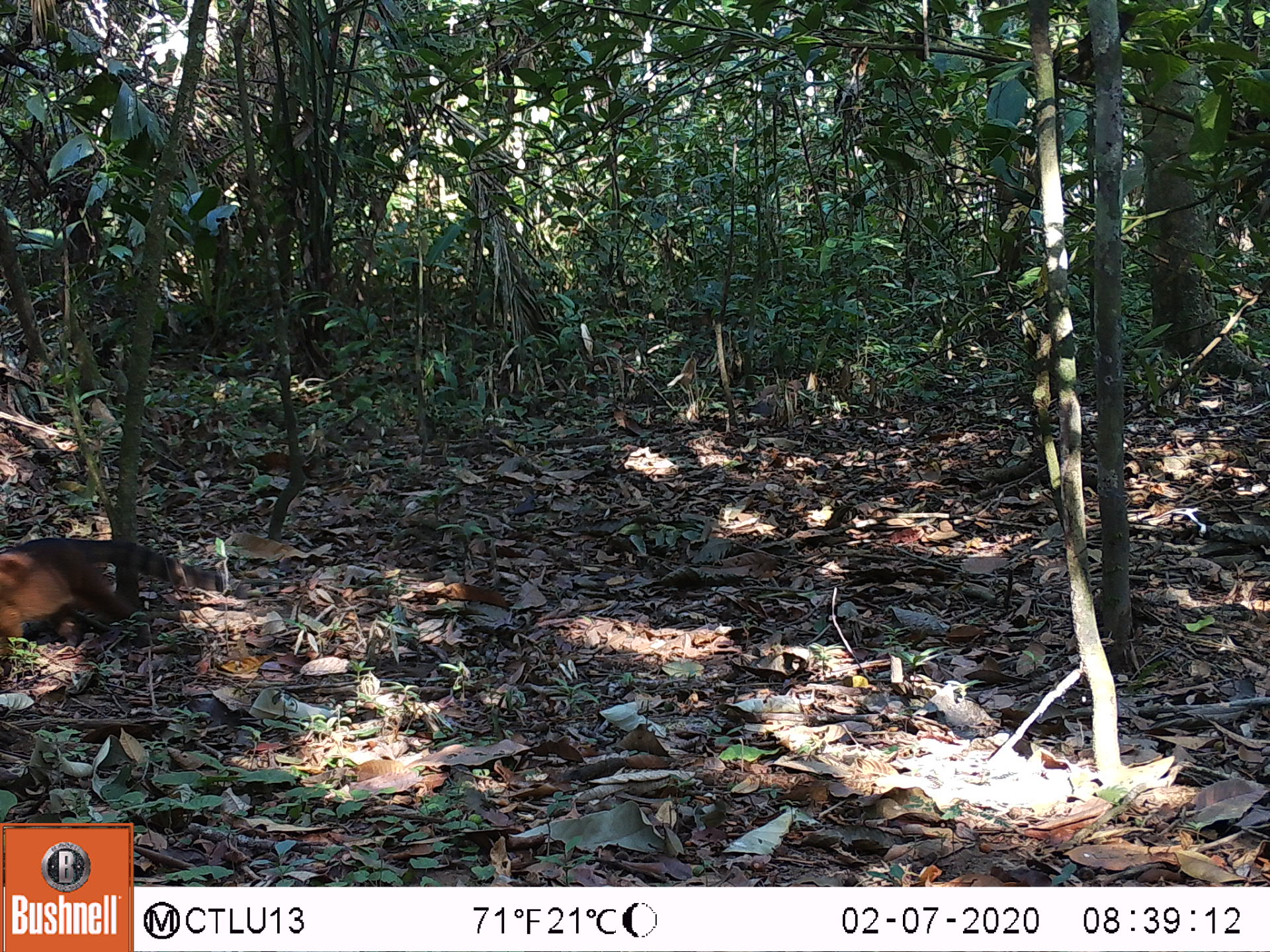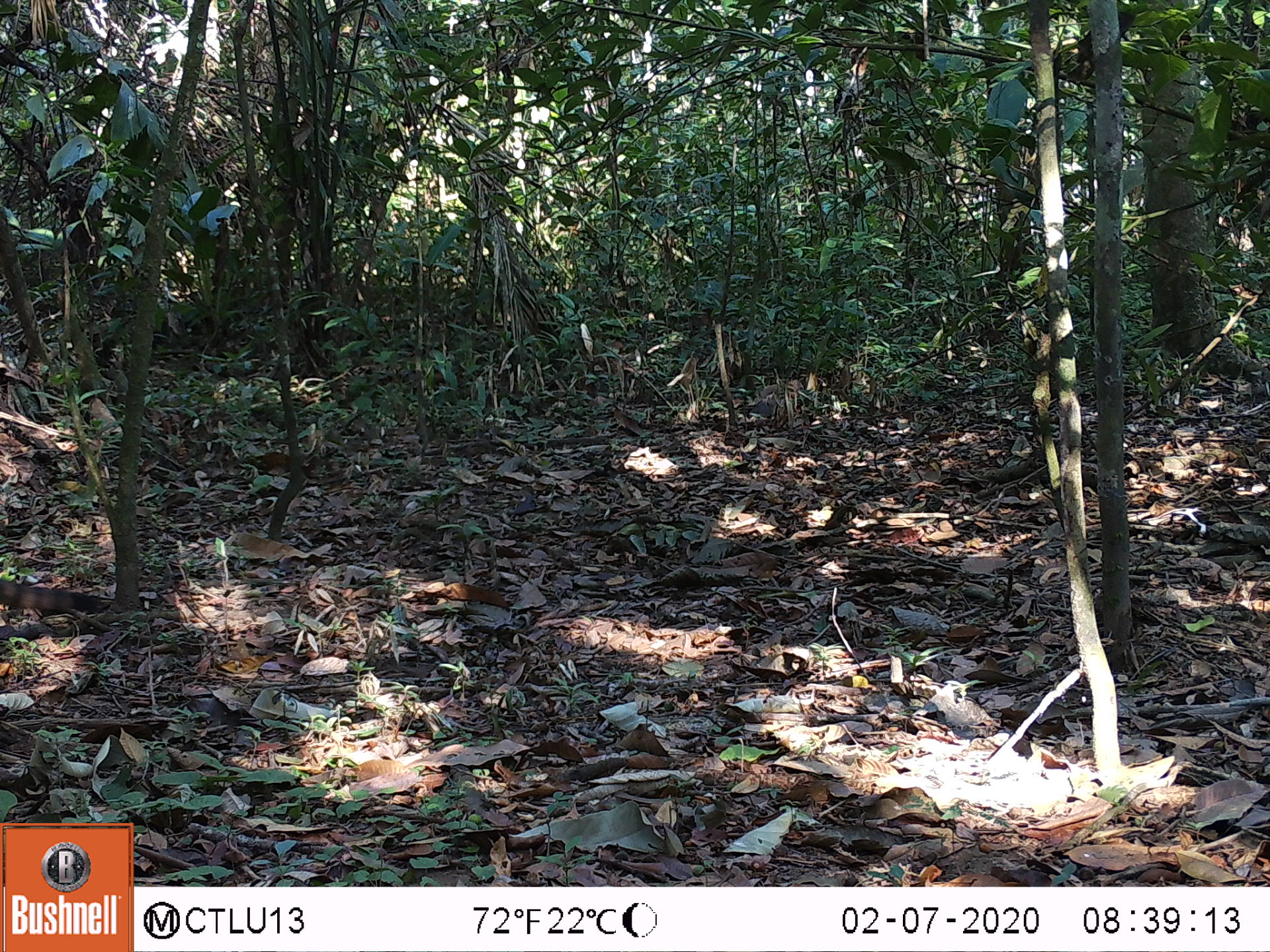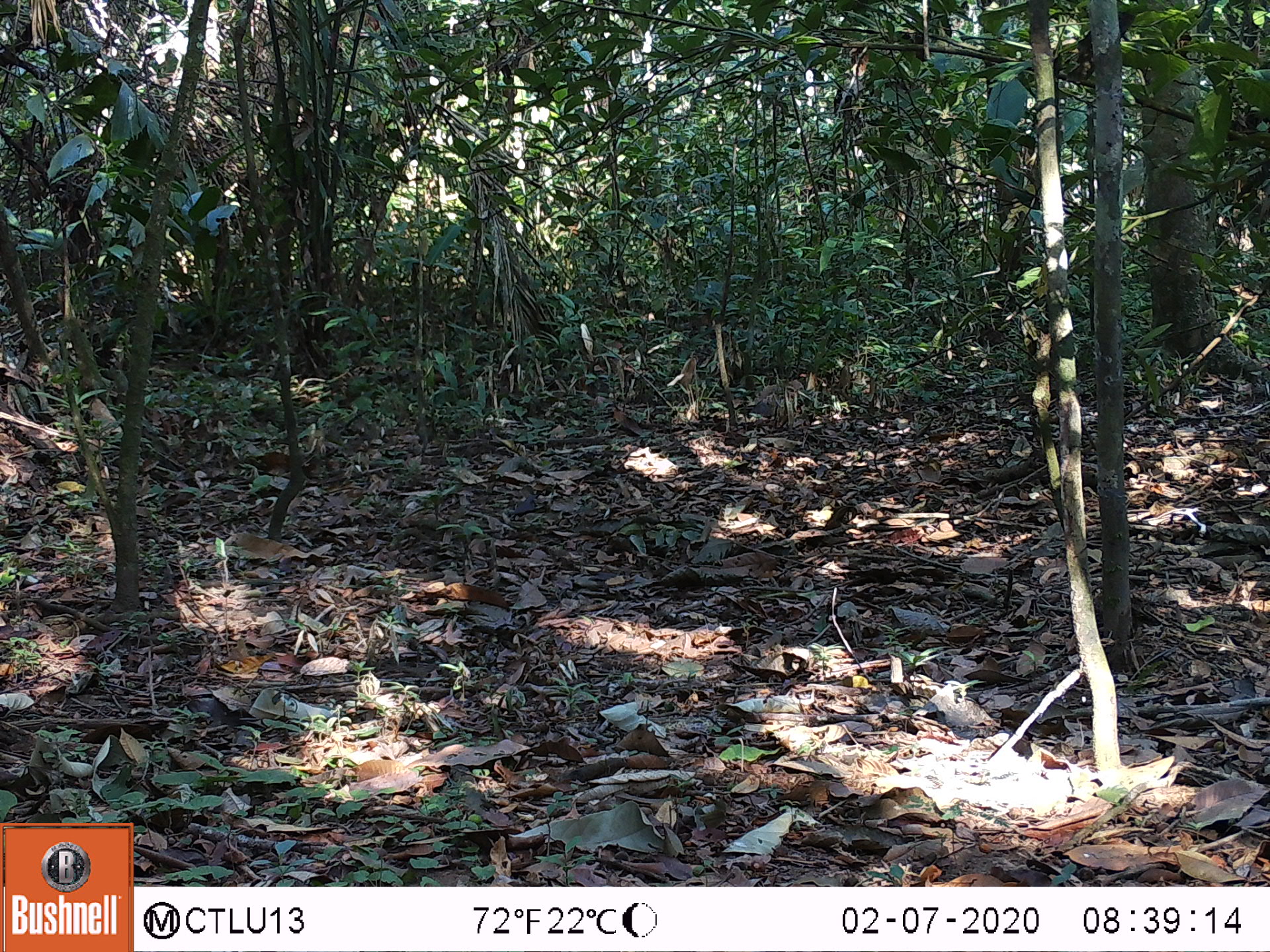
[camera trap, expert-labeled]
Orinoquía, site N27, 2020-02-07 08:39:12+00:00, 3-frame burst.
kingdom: Animalia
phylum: Chordata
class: Mammalia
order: Carnivora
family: Procyonidae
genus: Nasua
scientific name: Nasua nasua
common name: south american coati